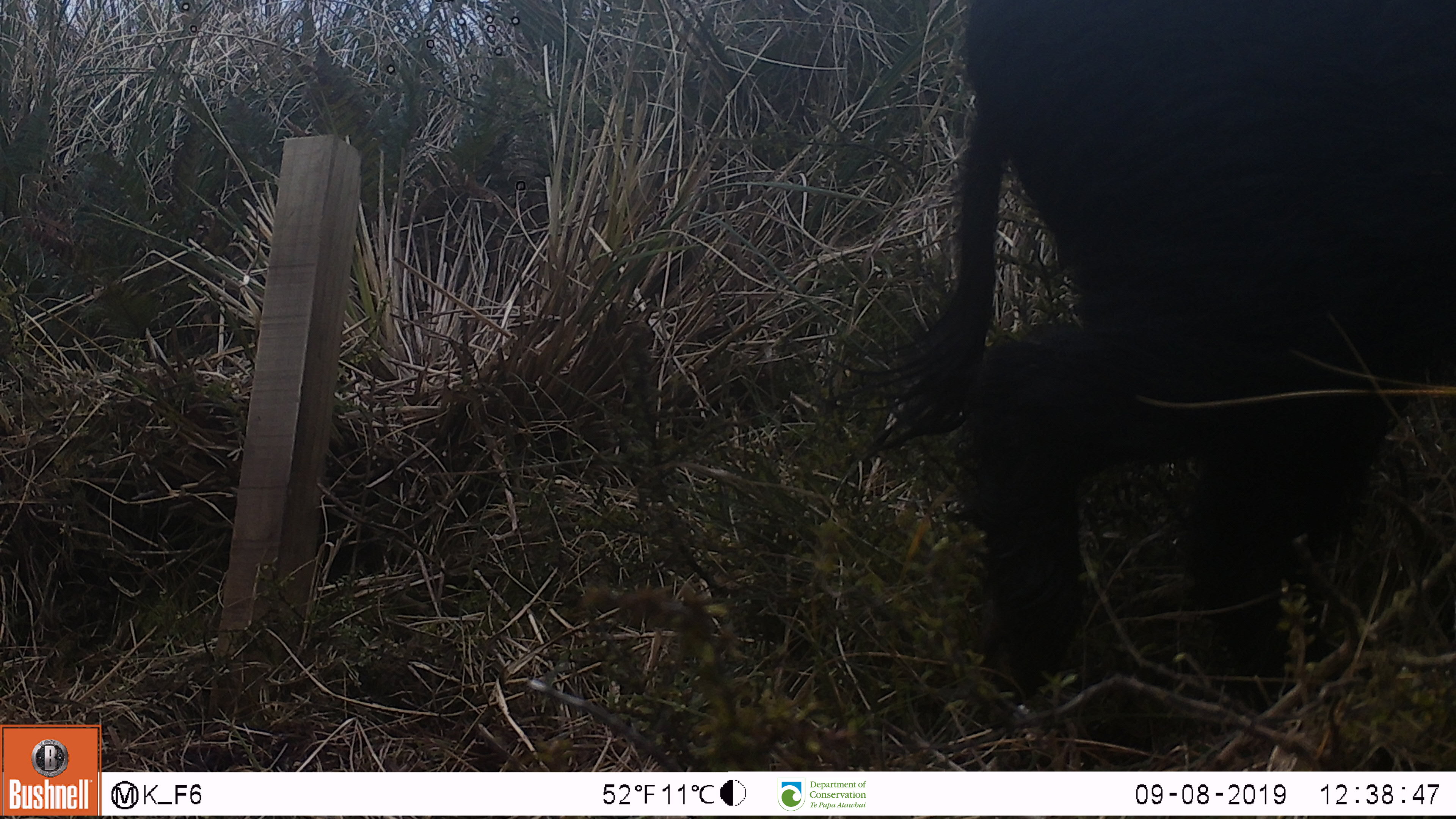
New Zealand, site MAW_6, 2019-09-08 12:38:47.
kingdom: Animalia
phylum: Chordata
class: Mammalia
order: Artiodactyla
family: Suidae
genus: Sus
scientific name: Sus scrofa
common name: pig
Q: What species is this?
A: Pig (Sus scrofa).